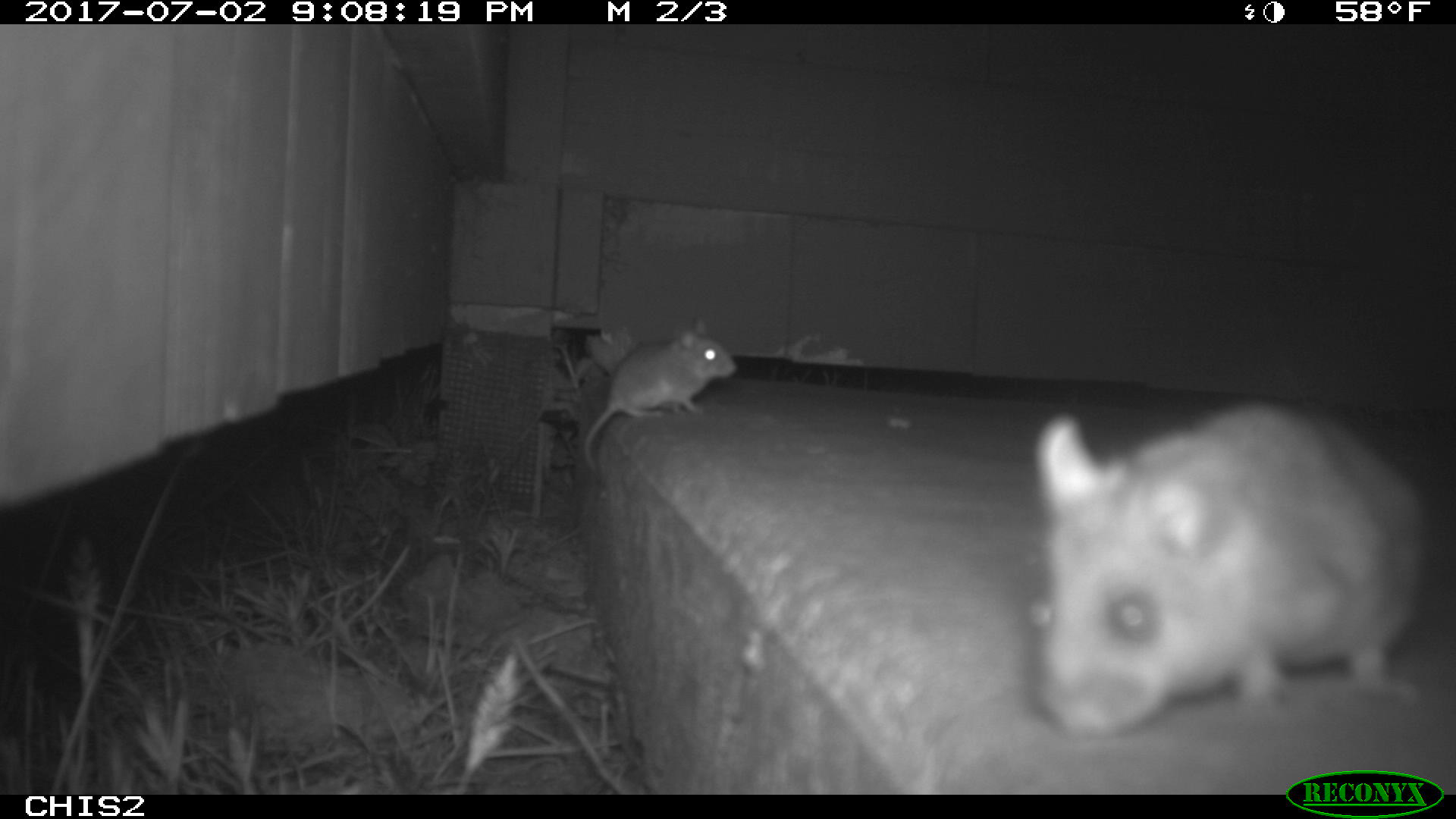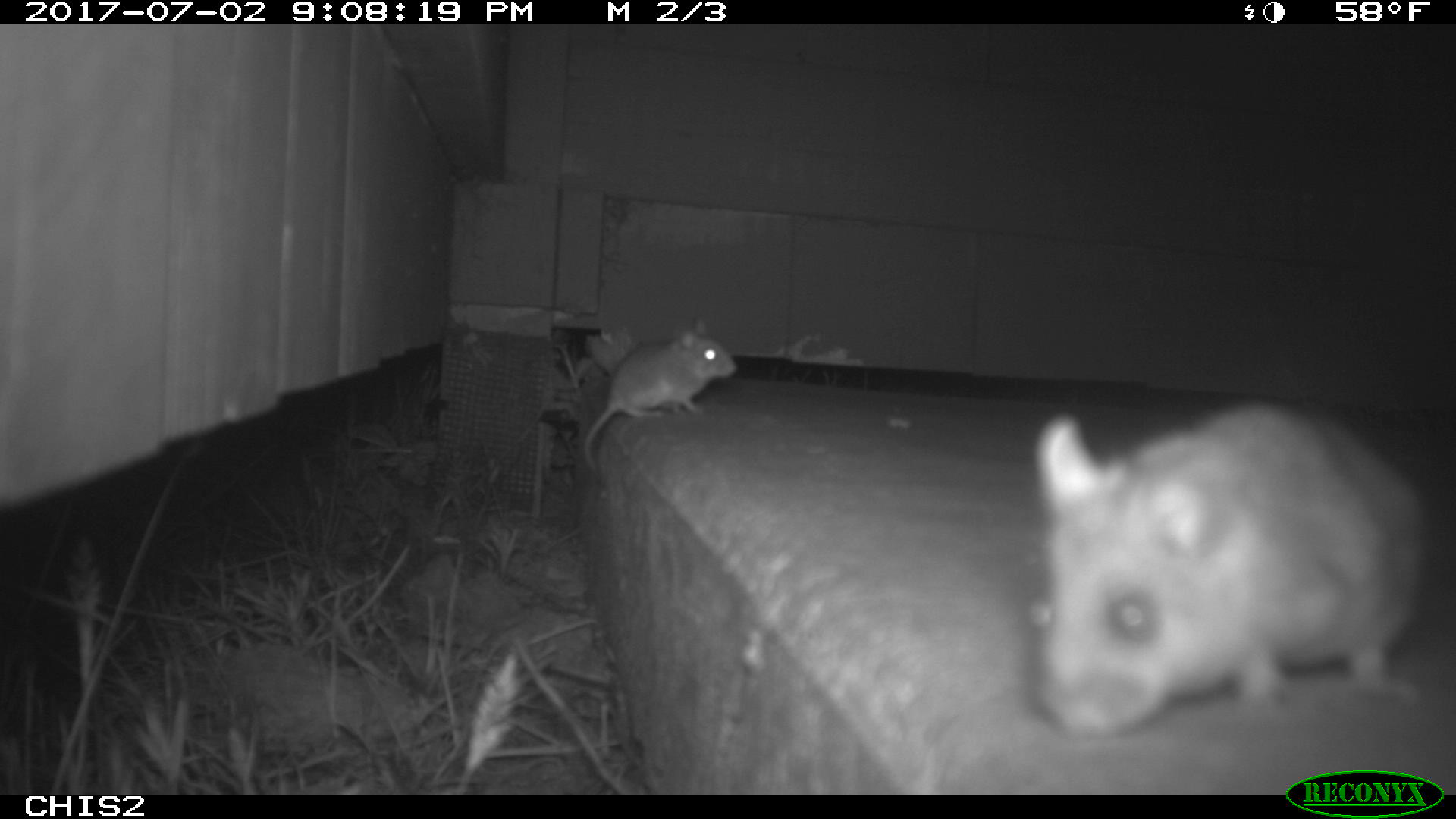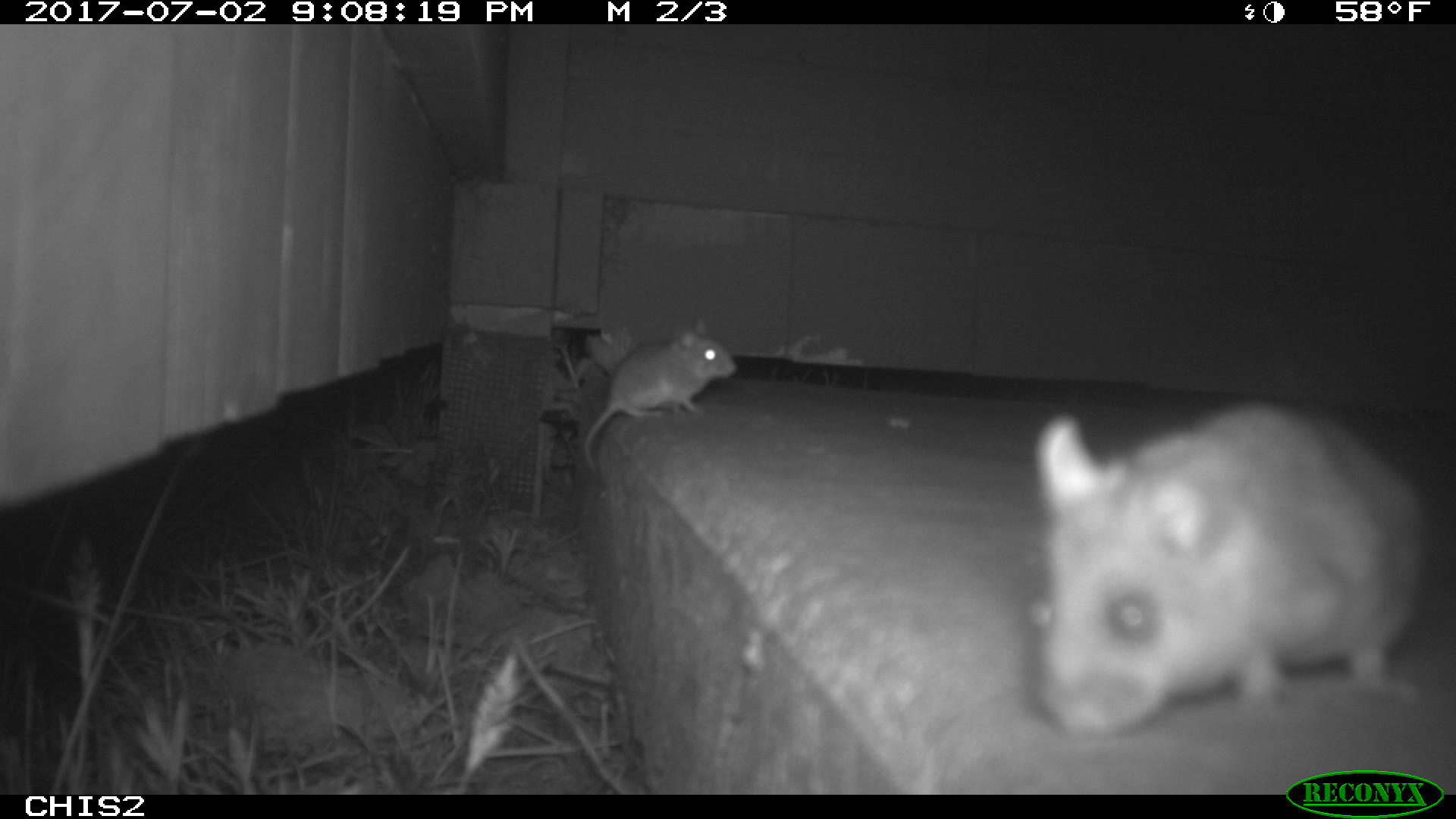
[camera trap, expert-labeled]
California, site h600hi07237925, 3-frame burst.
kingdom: Animalia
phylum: Chordata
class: Mammalia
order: Rodentia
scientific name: Rodentia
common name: rodent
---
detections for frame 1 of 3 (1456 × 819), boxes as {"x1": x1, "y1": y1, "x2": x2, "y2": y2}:
rodent: {"x1": 1023, "y1": 402, "x2": 1432, "y2": 742}; {"x1": 581, "y1": 315, "x2": 739, "y2": 485}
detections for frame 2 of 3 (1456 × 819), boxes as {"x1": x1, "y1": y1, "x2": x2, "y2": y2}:
rodent: {"x1": 1028, "y1": 400, "x2": 1427, "y2": 735}; {"x1": 585, "y1": 316, "x2": 736, "y2": 472}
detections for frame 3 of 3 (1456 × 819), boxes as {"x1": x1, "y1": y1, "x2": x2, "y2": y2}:
rodent: {"x1": 1026, "y1": 401, "x2": 1430, "y2": 742}; {"x1": 581, "y1": 314, "x2": 738, "y2": 475}